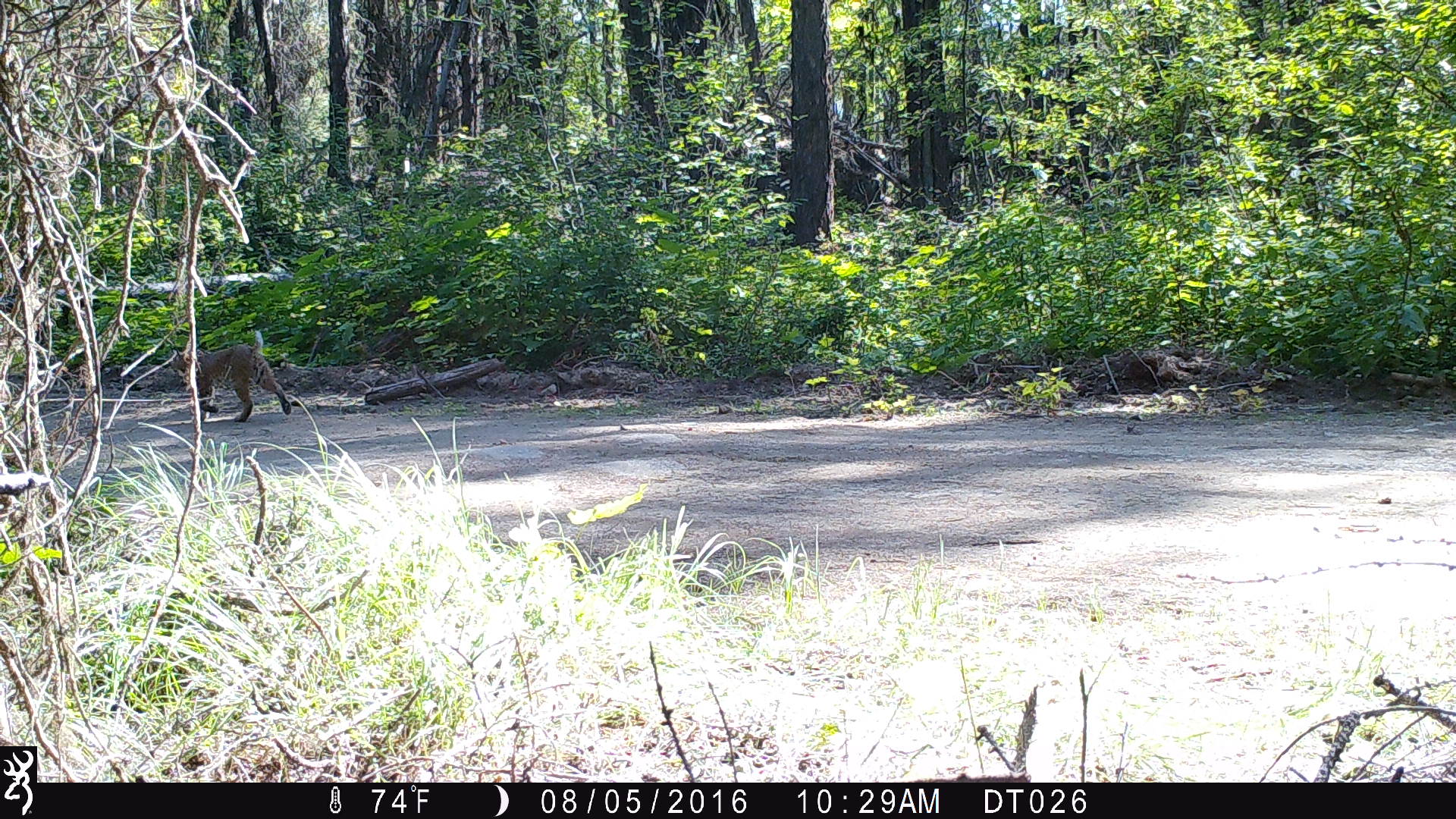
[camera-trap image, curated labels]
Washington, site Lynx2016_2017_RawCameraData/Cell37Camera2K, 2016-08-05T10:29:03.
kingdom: Animalia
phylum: Chordata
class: Mammalia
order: Carnivora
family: Felidae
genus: Lynx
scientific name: Lynx rufus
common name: bobcat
Lynx rufus (bobcat). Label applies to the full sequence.